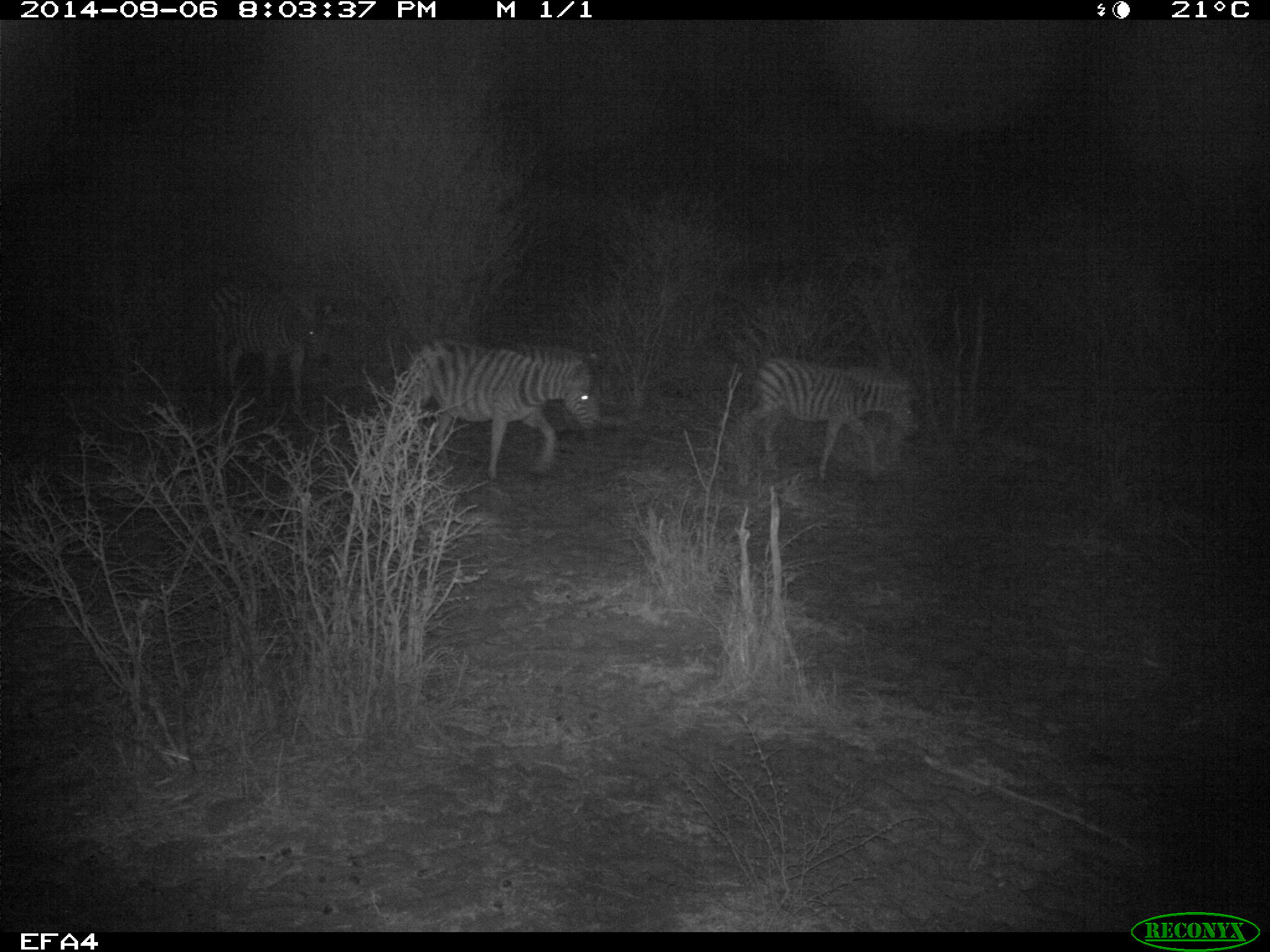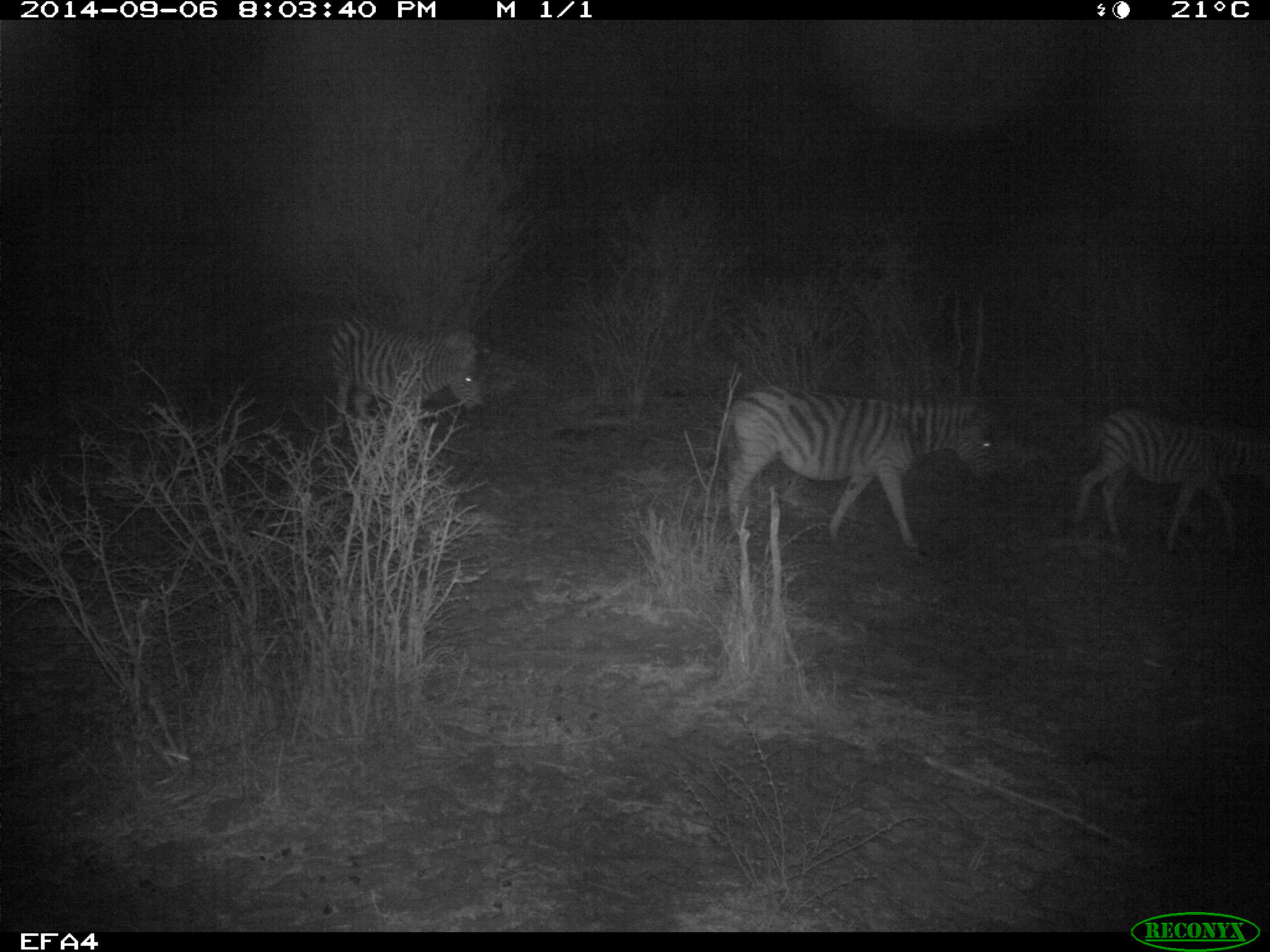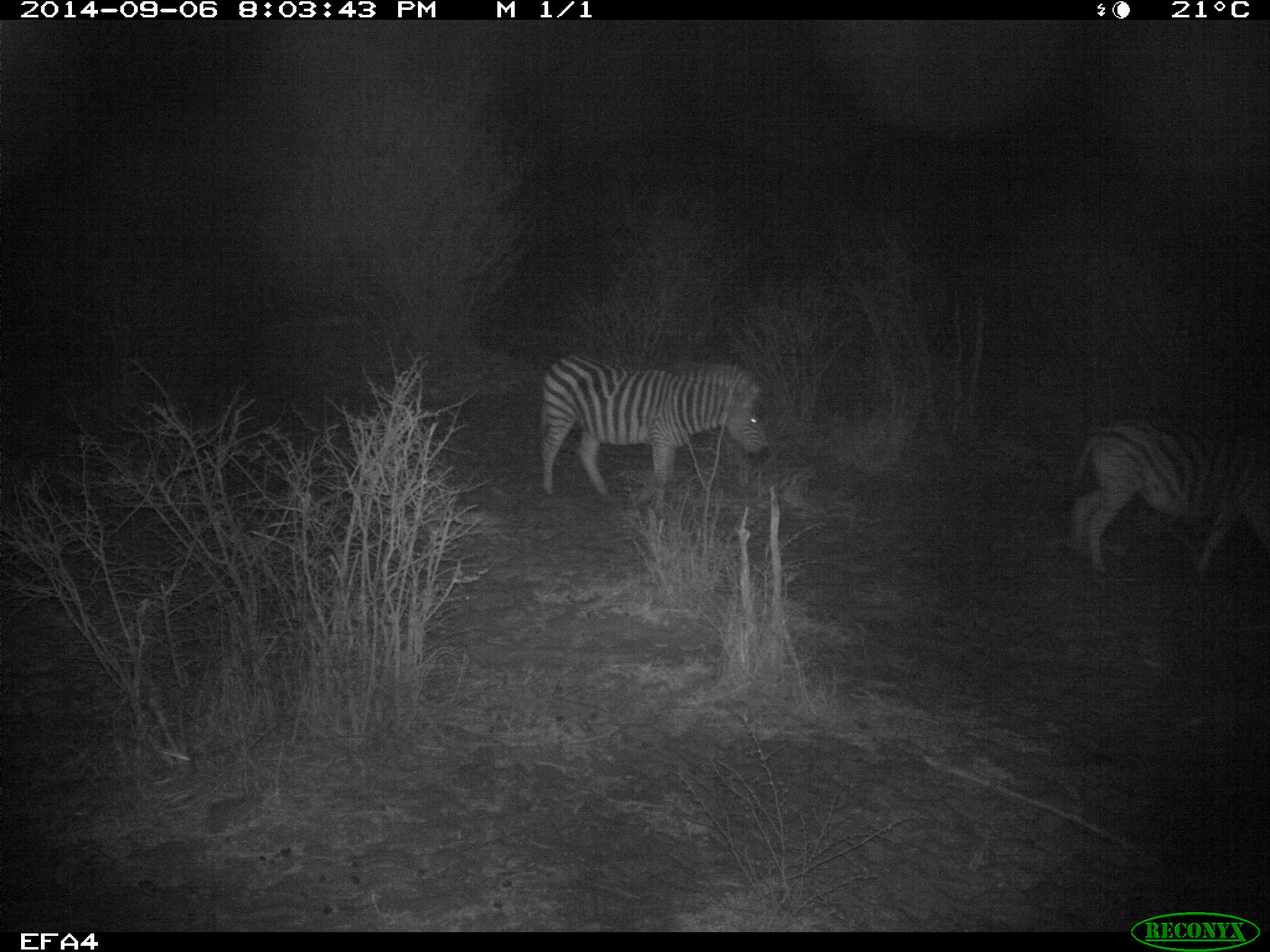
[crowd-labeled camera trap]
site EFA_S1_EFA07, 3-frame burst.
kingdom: Animalia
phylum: Chordata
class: Mammalia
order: Perissodactyla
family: Equidae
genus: Equus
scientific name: Equus quagga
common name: plains zebra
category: zebraplains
Zebraplains (plains zebra) (Equus quagga), count 3. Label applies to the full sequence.